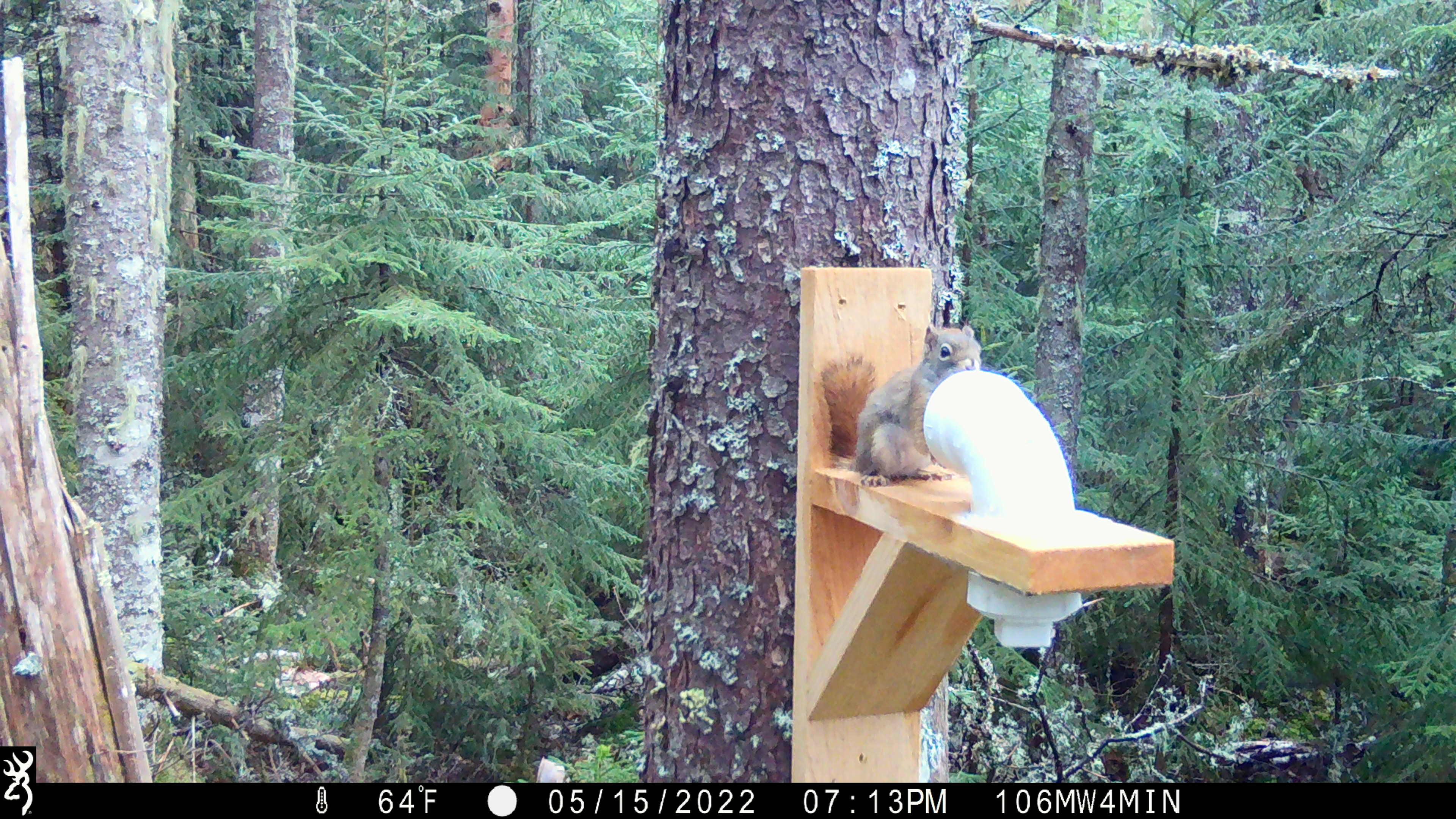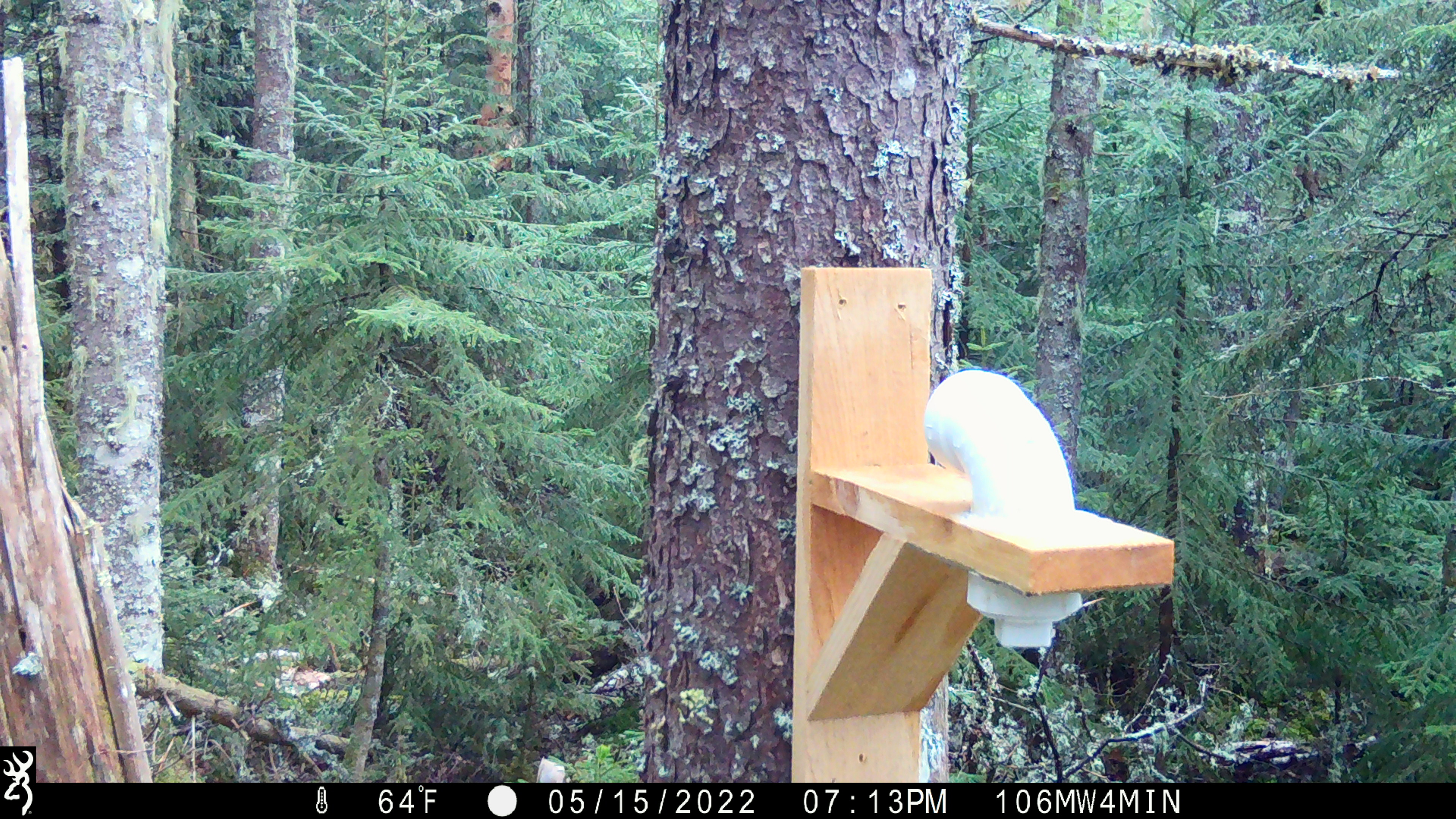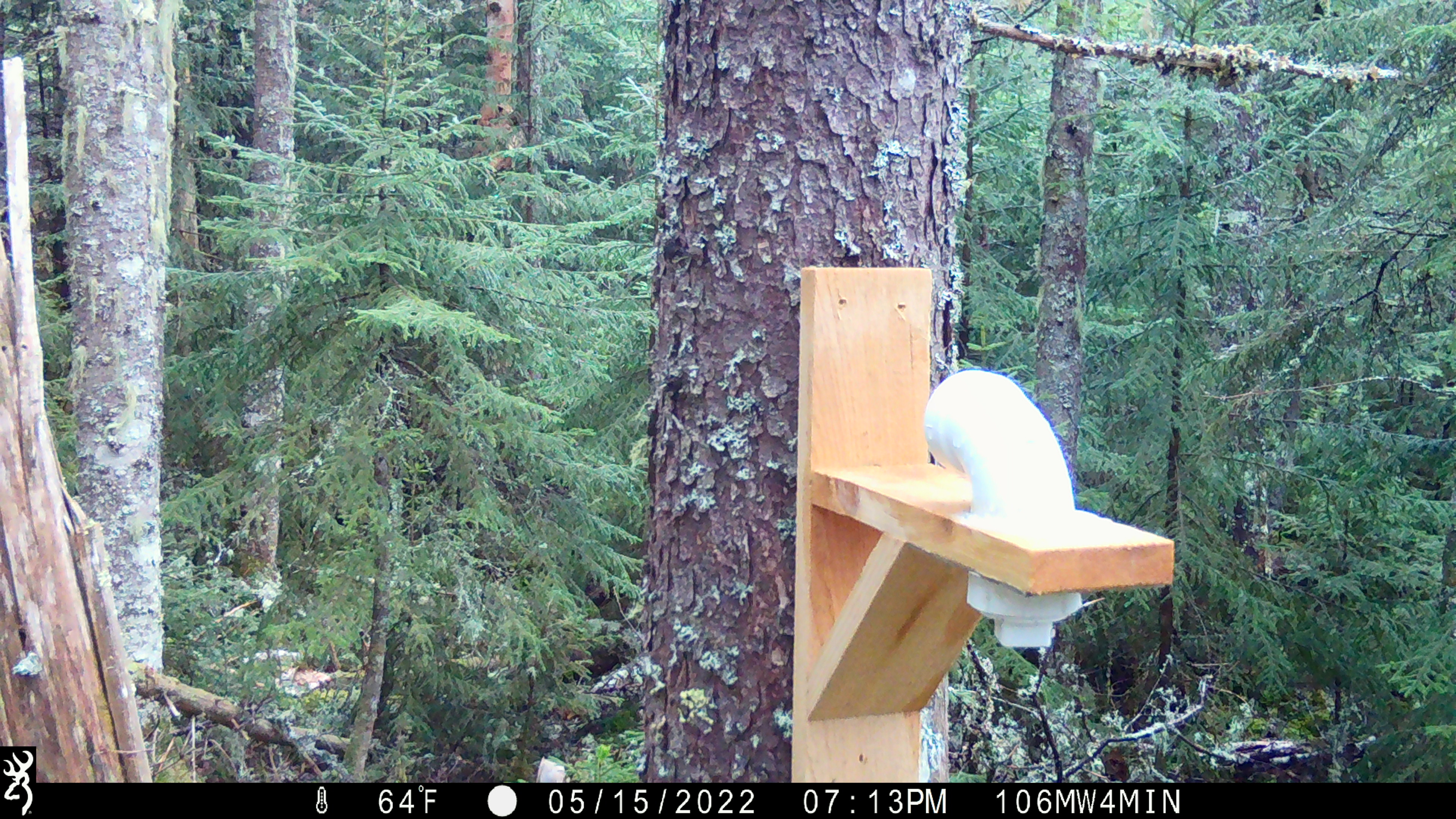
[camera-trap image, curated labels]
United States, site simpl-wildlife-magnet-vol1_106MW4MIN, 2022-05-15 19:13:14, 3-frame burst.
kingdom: Animalia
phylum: Chordata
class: Mammalia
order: Rodentia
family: Sciuridae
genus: Tamiasciurus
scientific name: Tamiasciurus hudsonicus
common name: red squirrel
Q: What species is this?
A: Red squirrel (Tamiasciurus hudsonicus).